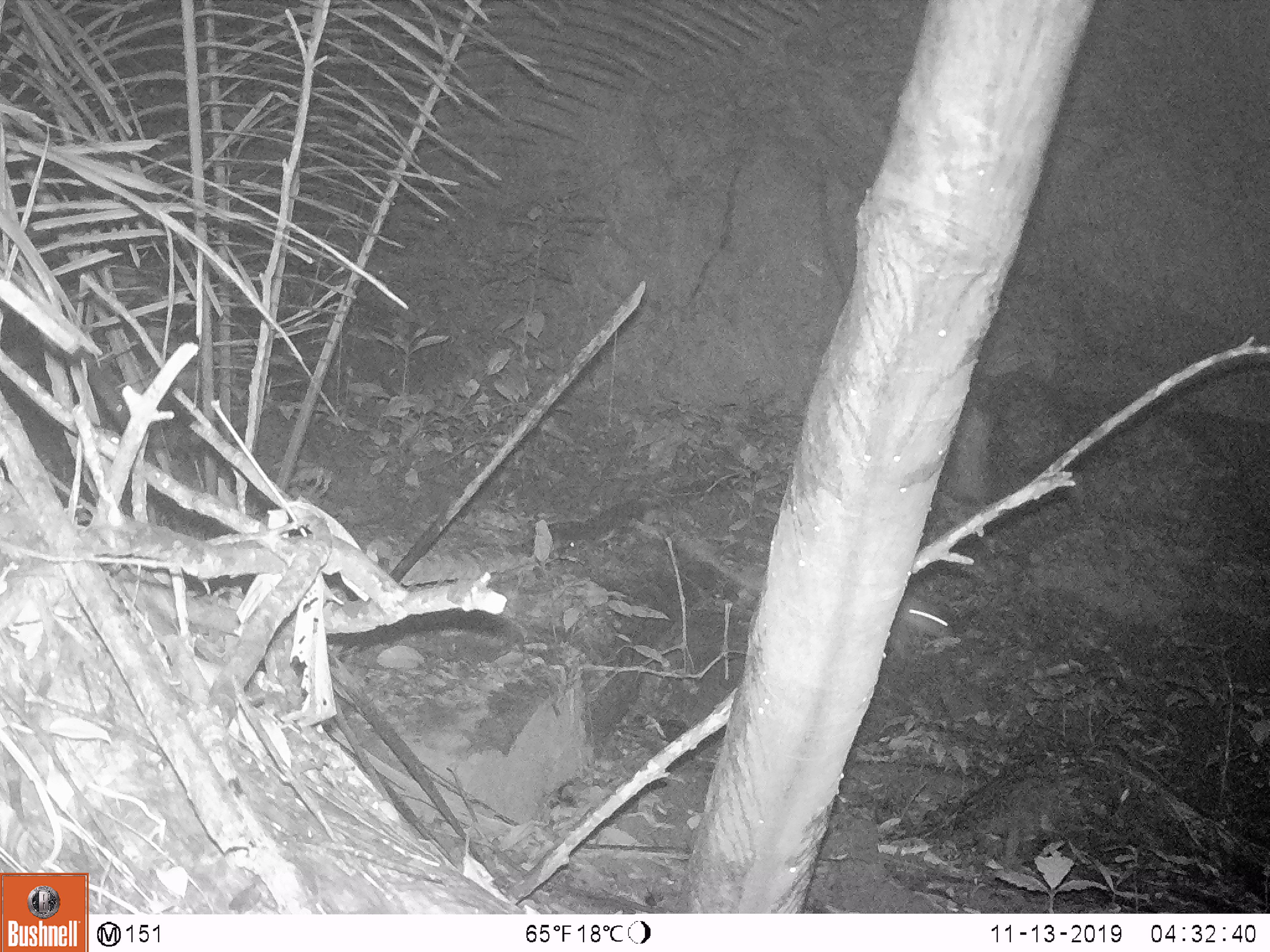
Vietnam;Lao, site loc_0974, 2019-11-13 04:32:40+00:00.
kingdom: Animalia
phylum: Chordata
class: Mammalia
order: Rodentia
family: Hystricidae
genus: Atherurus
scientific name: Atherurus macrourus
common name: asiatic brush-tailed porcupine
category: asiatic brush tailed porcupine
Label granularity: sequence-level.